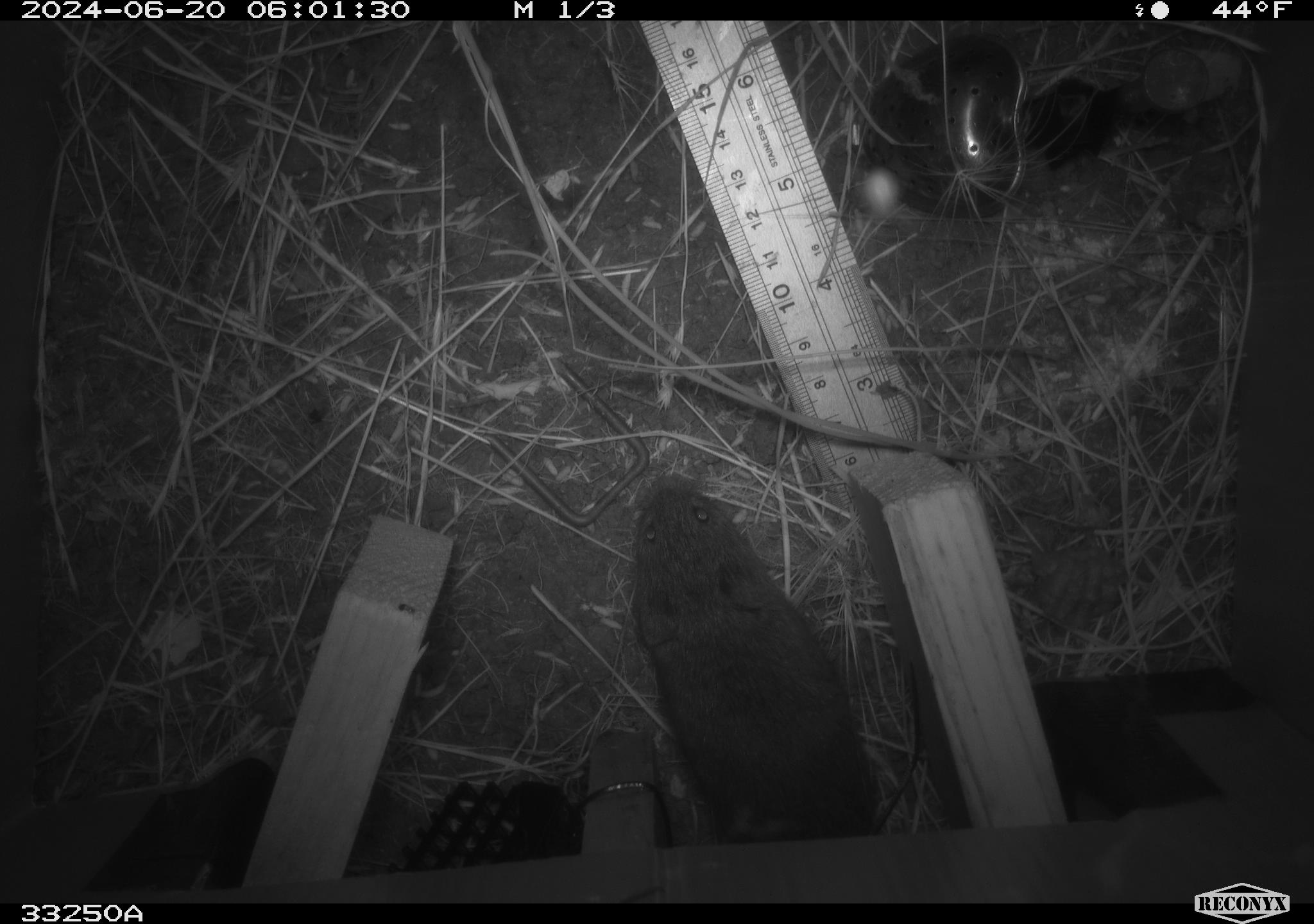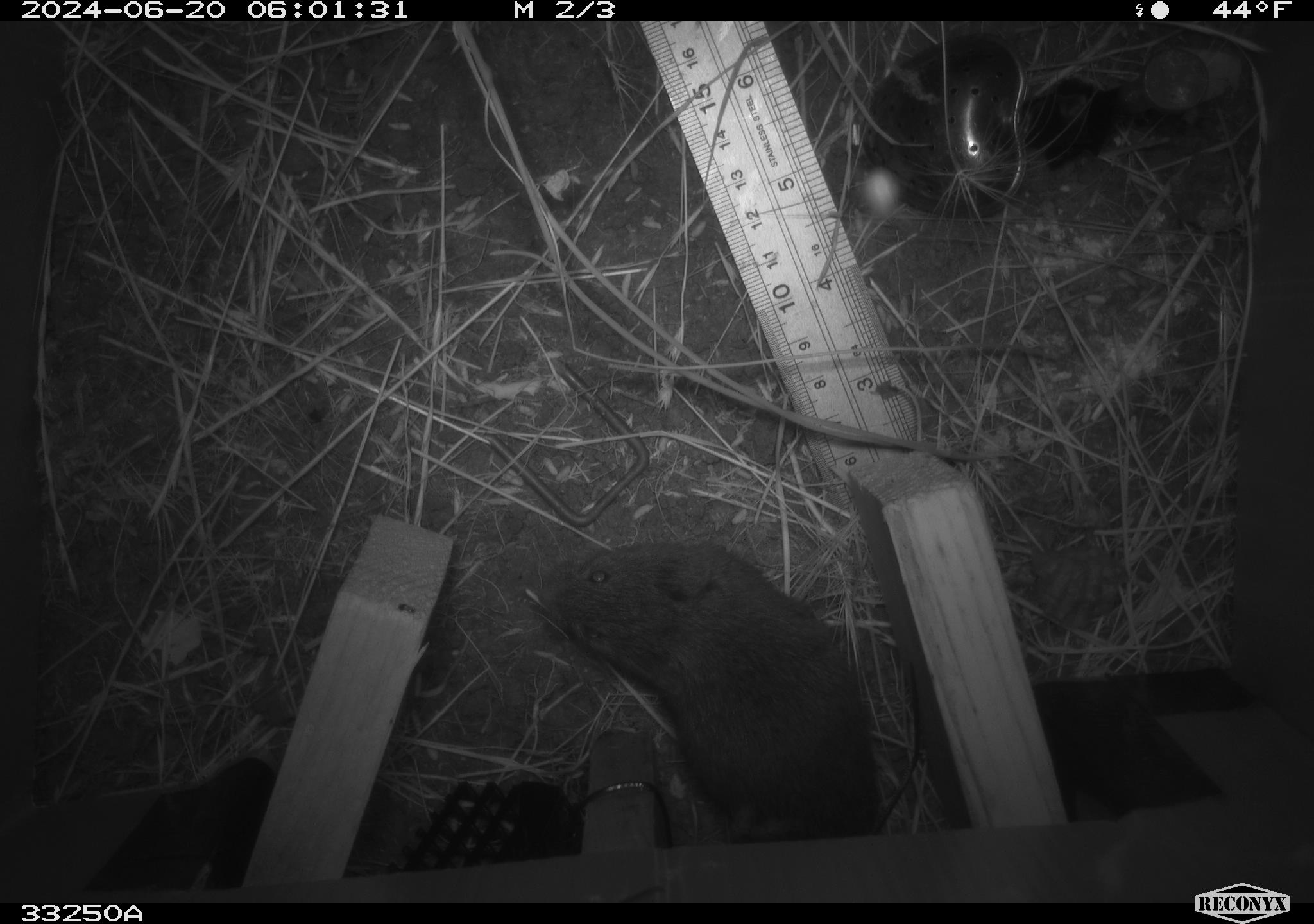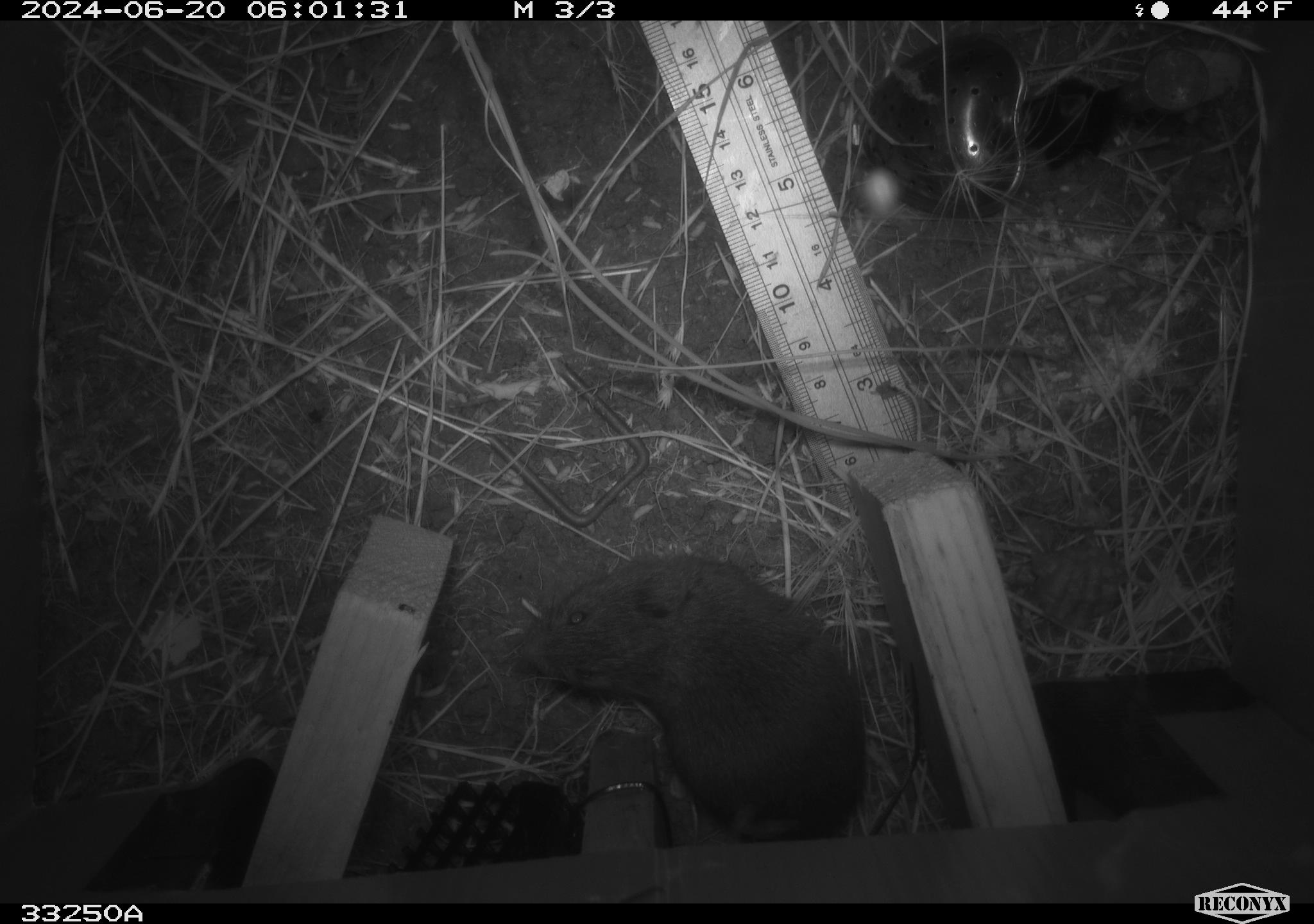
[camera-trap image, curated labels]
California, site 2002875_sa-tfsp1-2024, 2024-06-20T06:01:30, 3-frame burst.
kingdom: Animalia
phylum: Chordata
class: Mammalia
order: Rodentia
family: Cricetidae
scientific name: Arvicolinae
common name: voles, lemmings, and muskrats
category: arvicolinae subfamily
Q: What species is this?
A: Arvicolinae subfamily (voles, lemmings, and muskrats) (Arvicolinae).